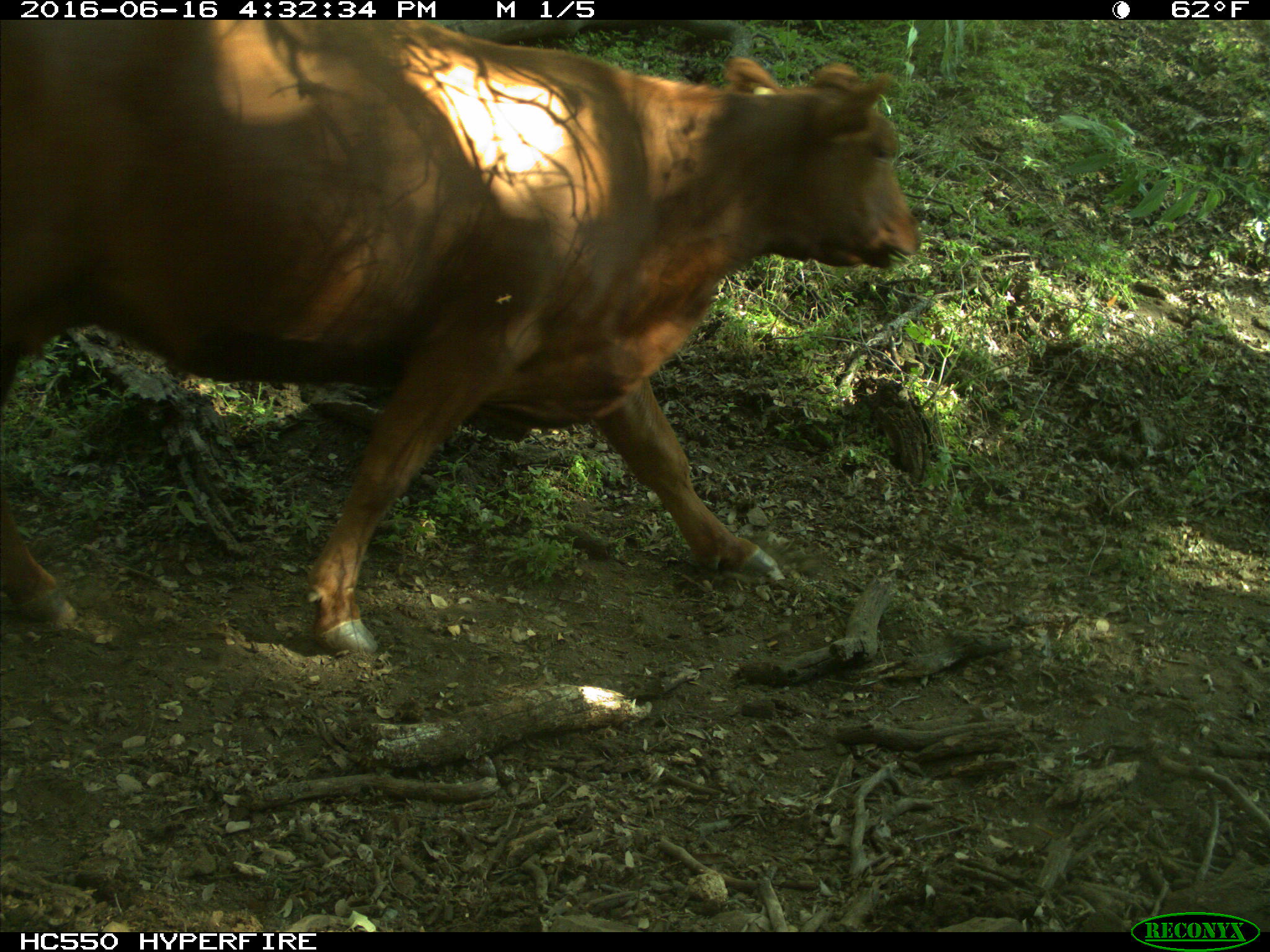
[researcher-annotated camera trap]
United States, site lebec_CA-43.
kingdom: Animalia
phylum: Chordata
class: Mammalia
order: Artiodactyla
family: Bovidae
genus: Bos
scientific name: Bos taurus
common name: domestic cow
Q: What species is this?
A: Bos taurus (domestic cow).